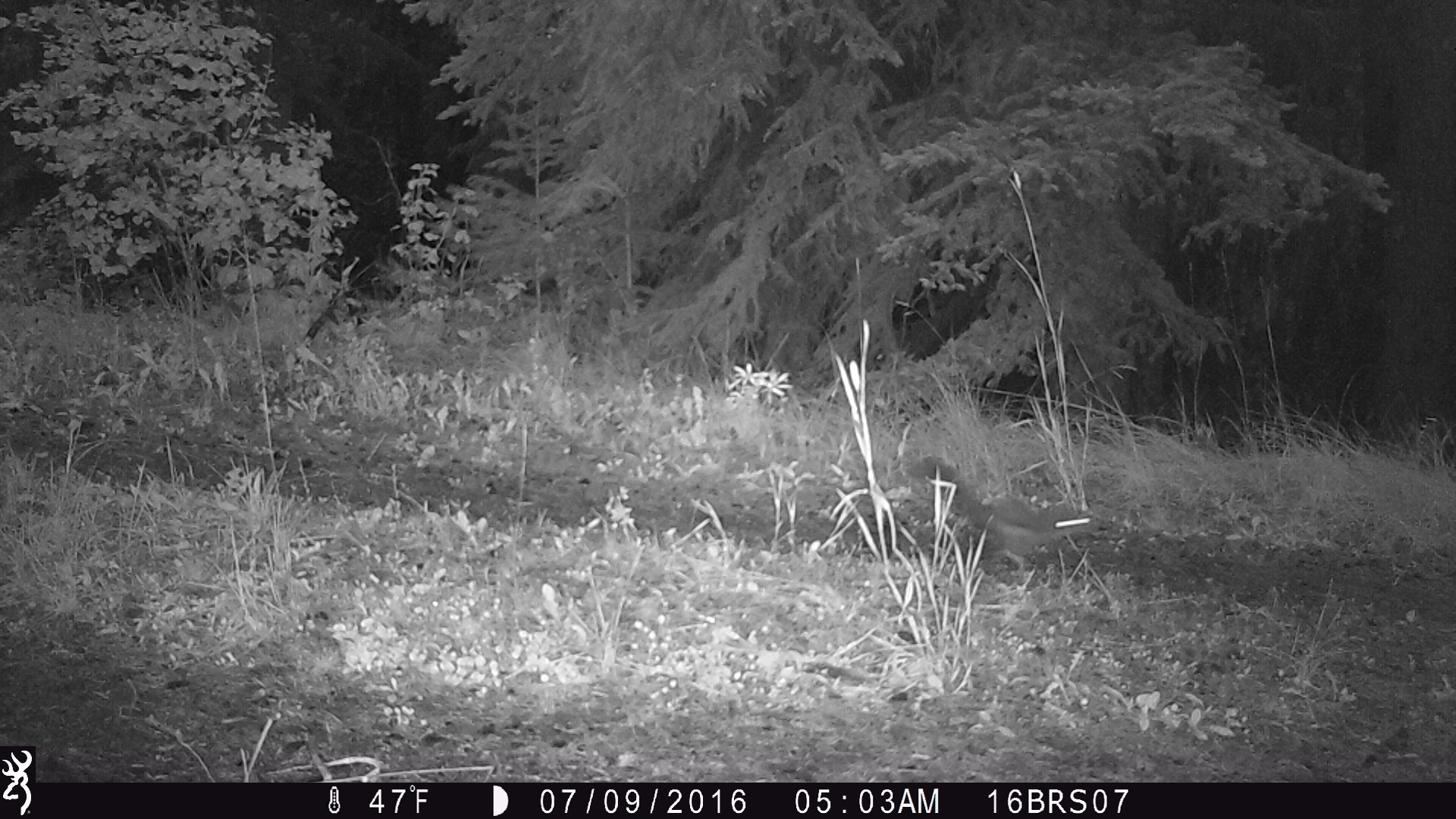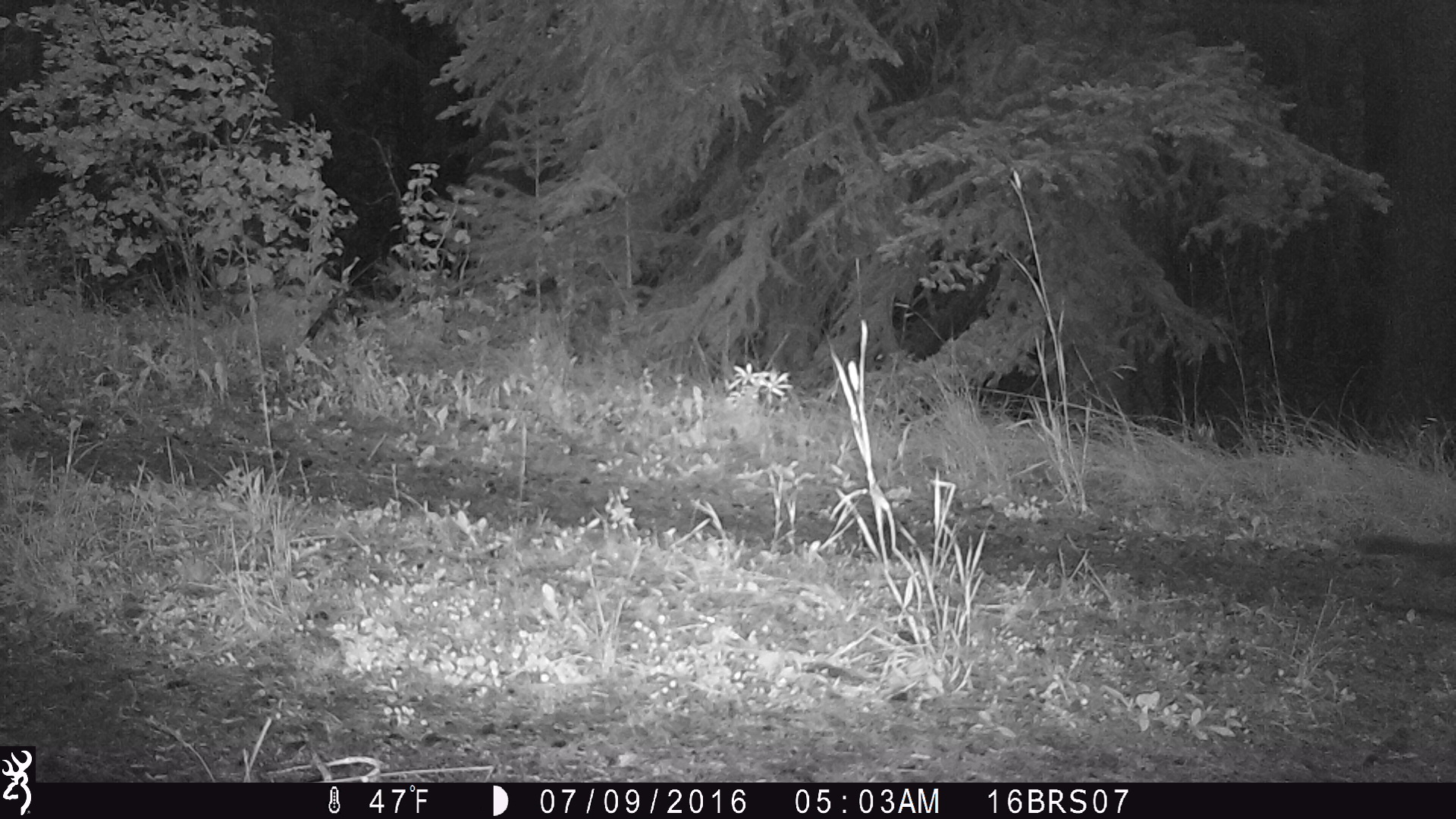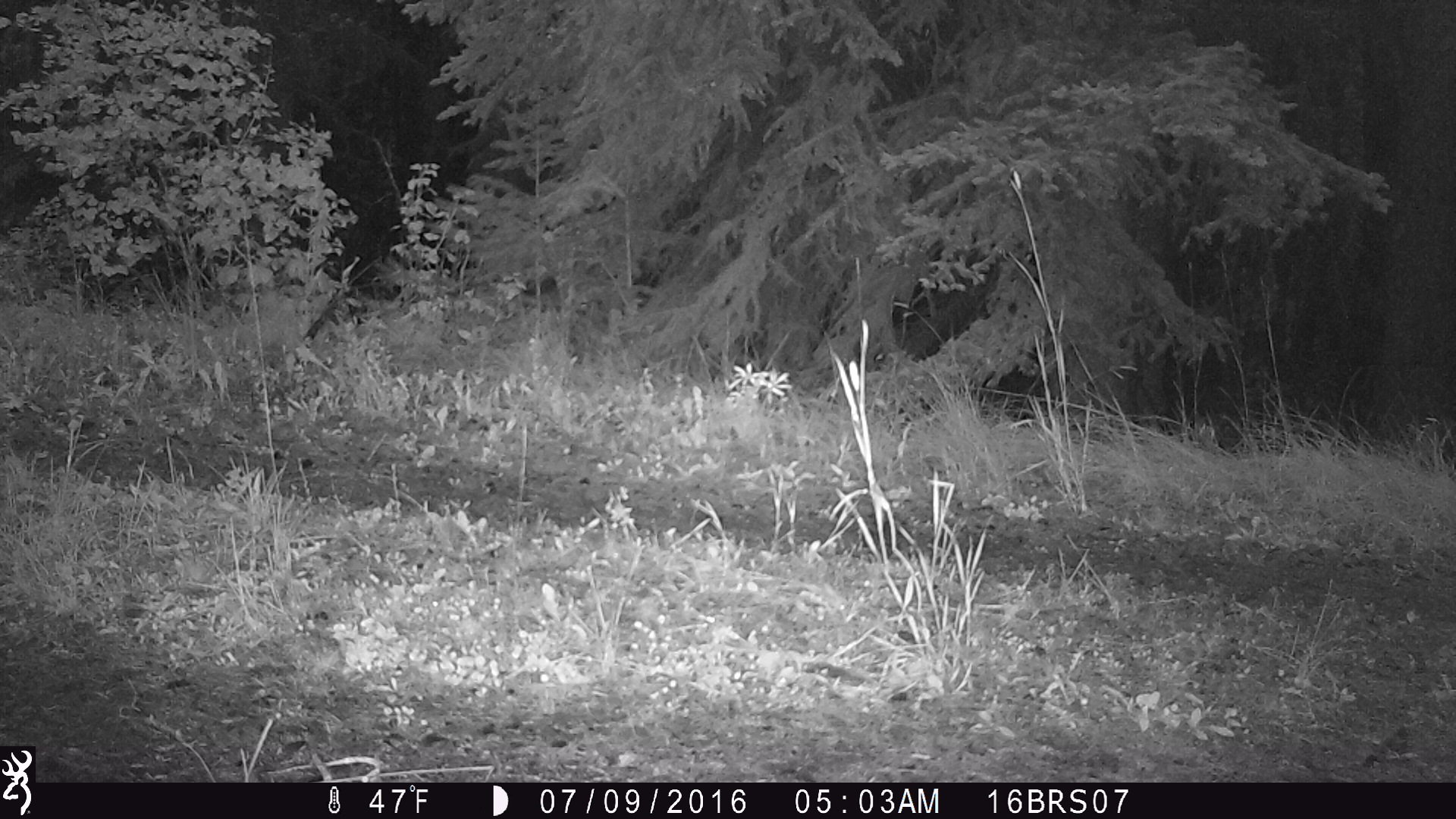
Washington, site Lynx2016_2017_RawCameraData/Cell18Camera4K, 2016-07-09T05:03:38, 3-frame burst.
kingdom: Animalia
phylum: Chordata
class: Mammalia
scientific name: Mammalia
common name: small mammal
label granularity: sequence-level